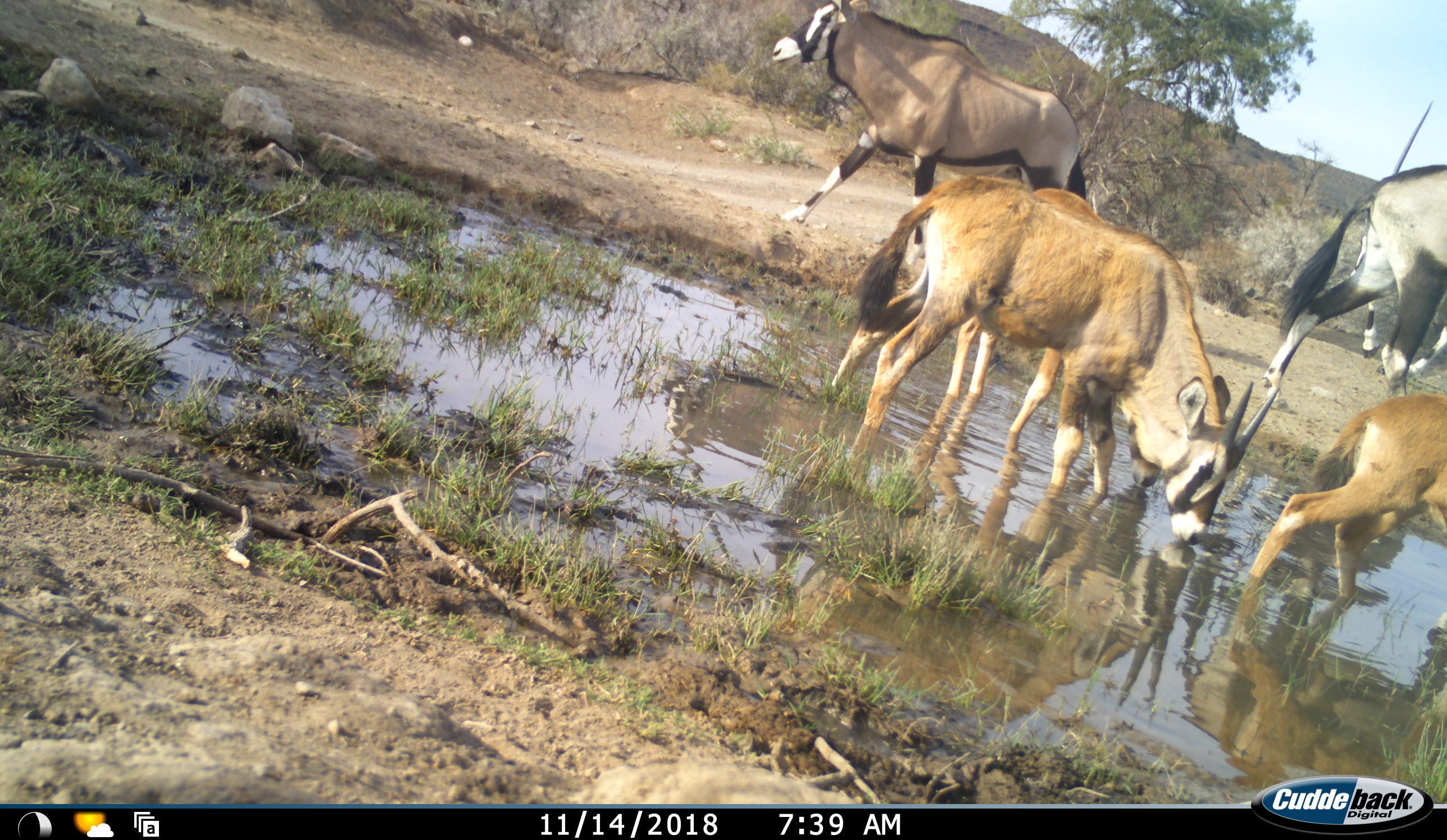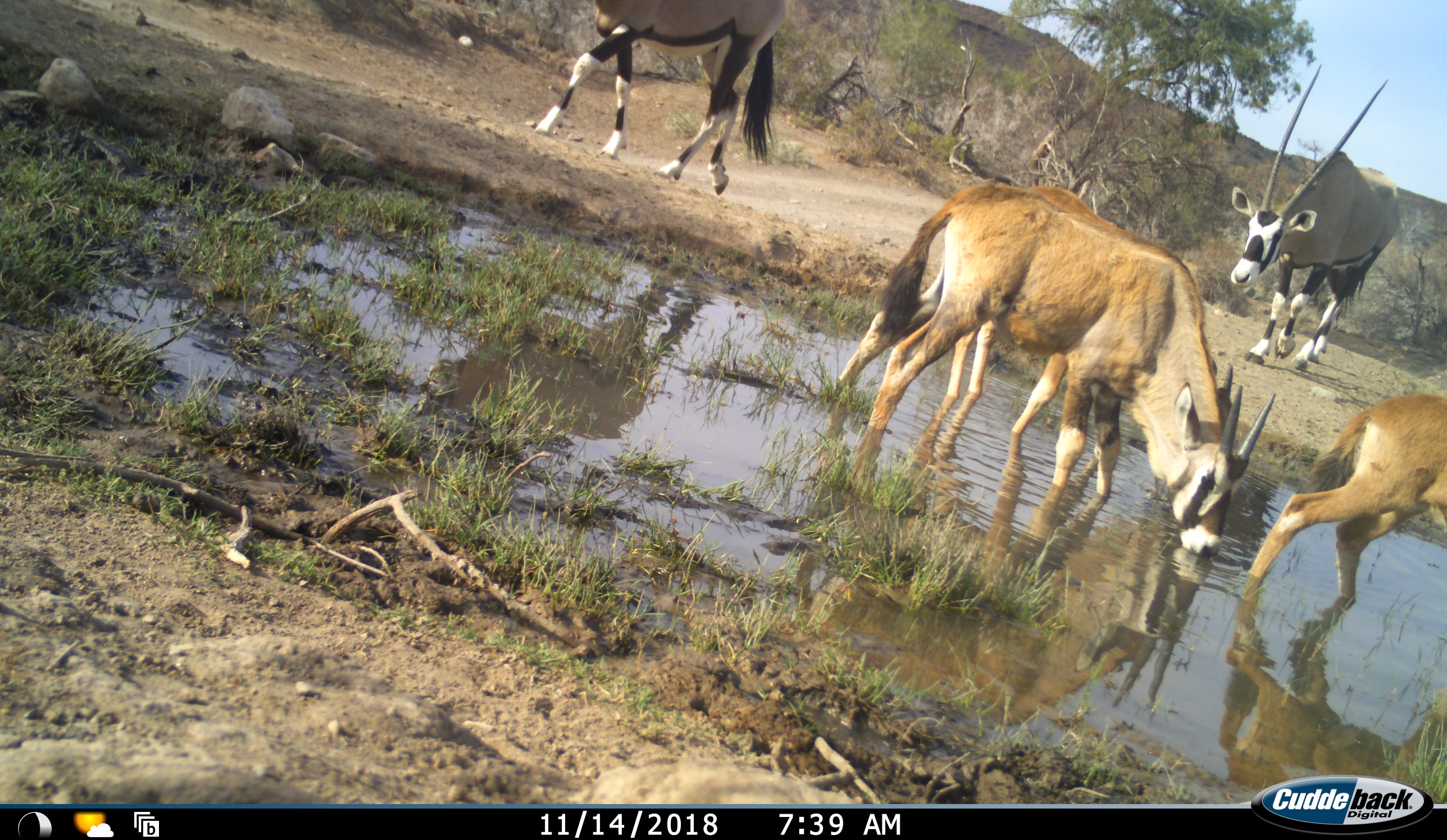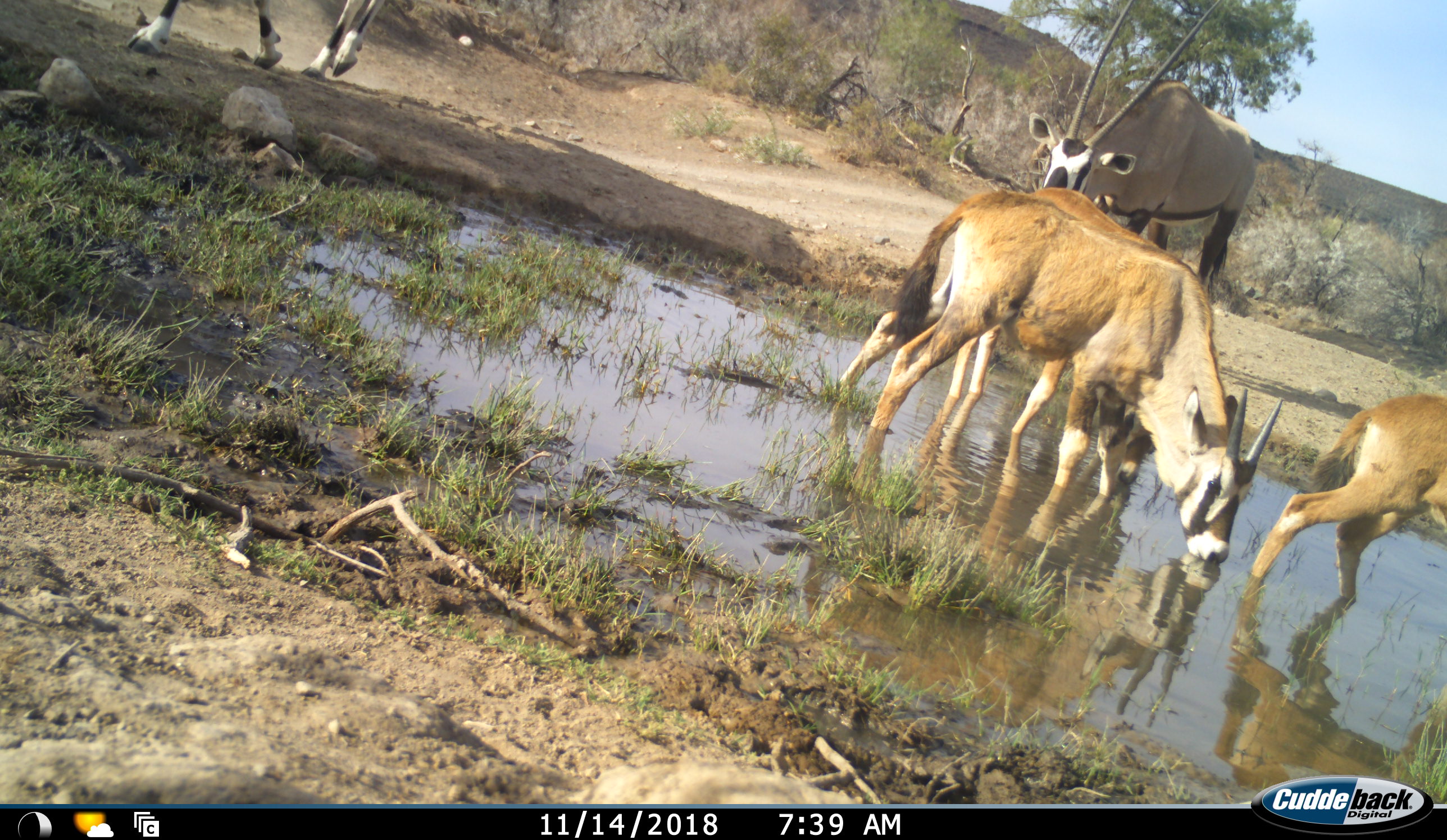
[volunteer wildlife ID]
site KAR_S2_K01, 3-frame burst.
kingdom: Animalia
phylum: Chordata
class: Mammalia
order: Artiodactyla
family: Bovidae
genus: Oryx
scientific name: Oryx gazella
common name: gemsbok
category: oryx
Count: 6.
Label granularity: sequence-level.